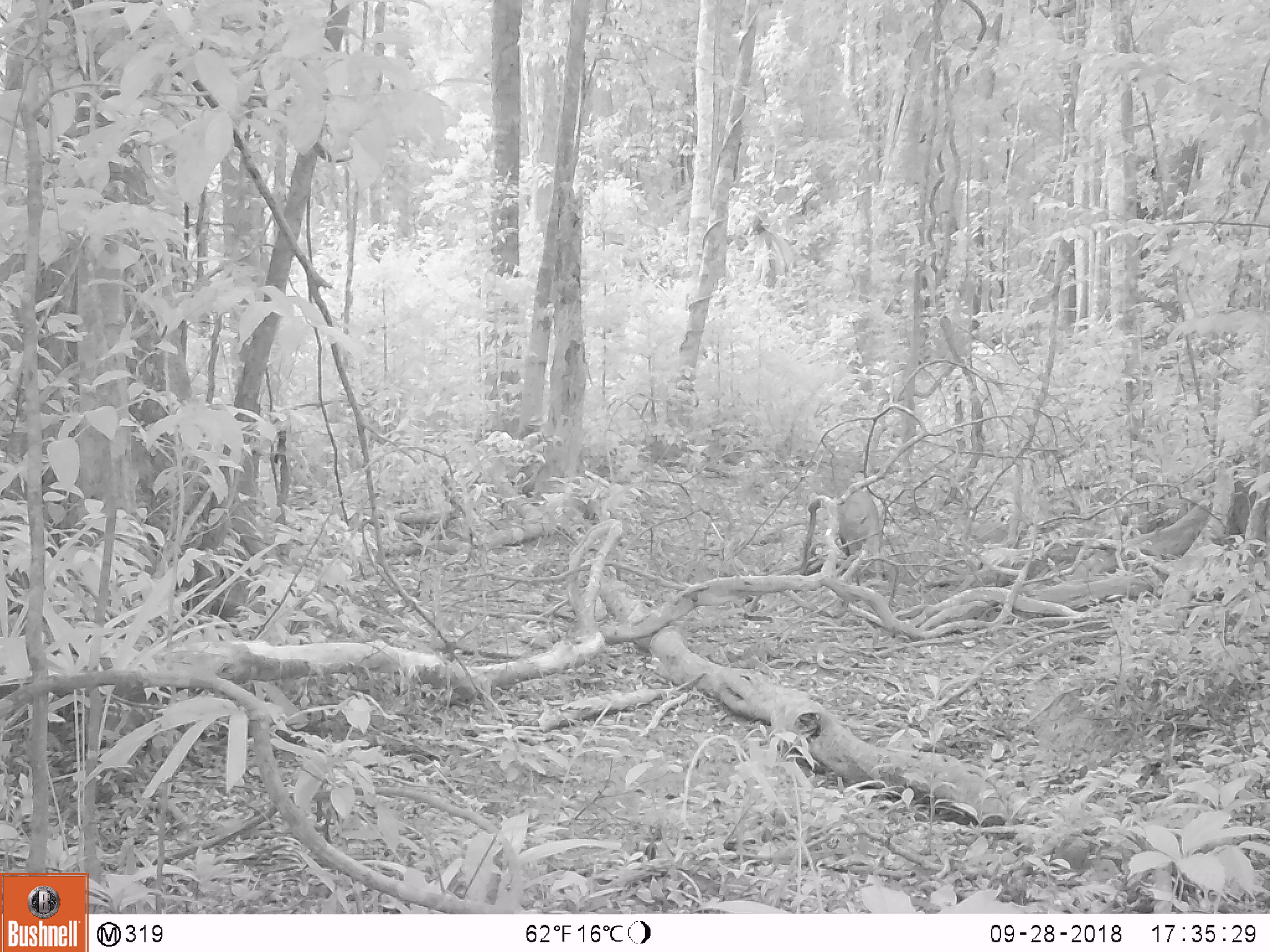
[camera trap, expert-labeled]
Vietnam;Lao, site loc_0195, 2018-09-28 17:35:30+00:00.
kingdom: Animalia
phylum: Chordata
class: Mammalia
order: Artiodactyla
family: Suidae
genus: Sus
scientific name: Sus scrofa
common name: eurasian wild pig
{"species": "eurasian wild pig (Sus scrofa)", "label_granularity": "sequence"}